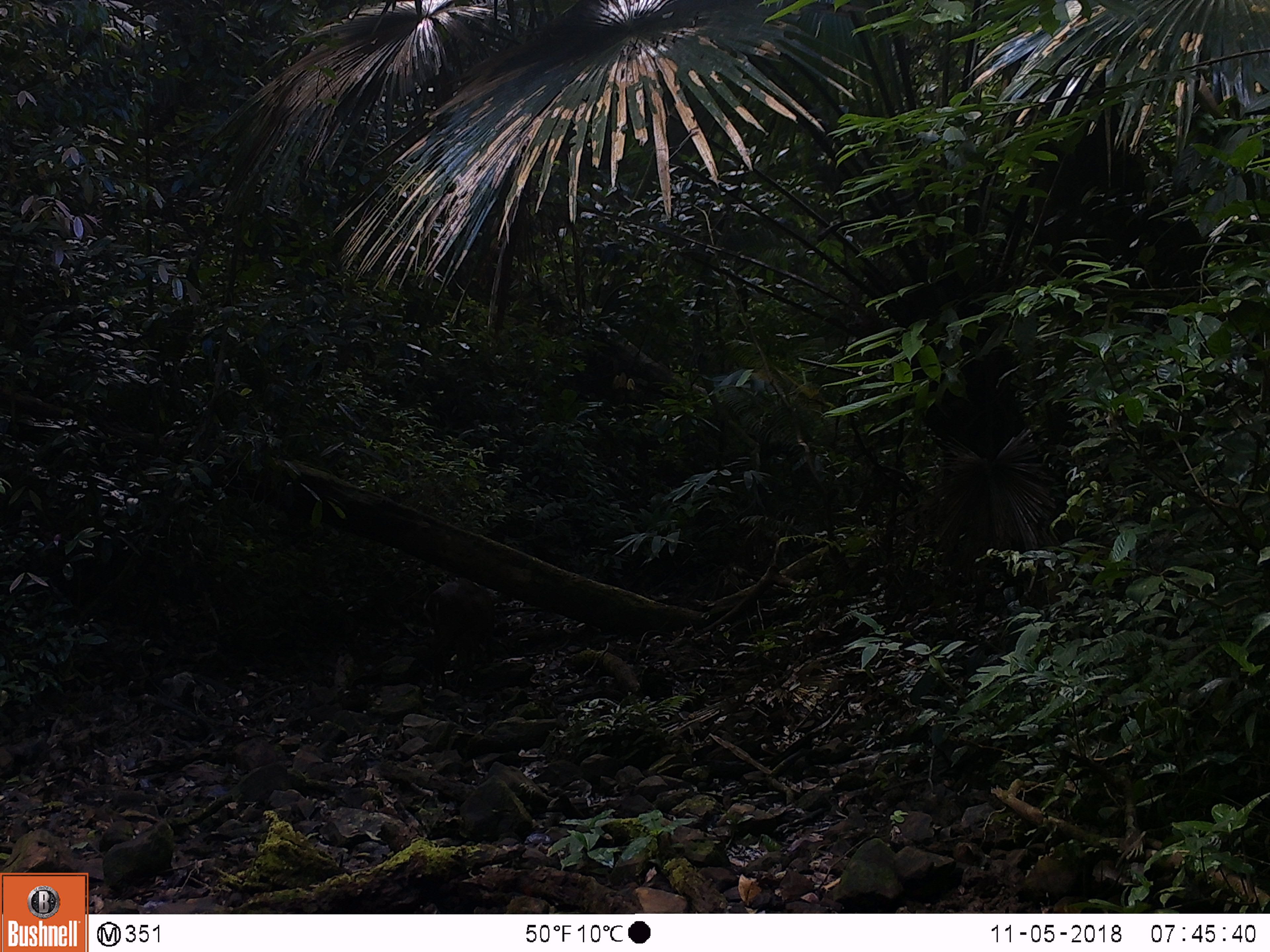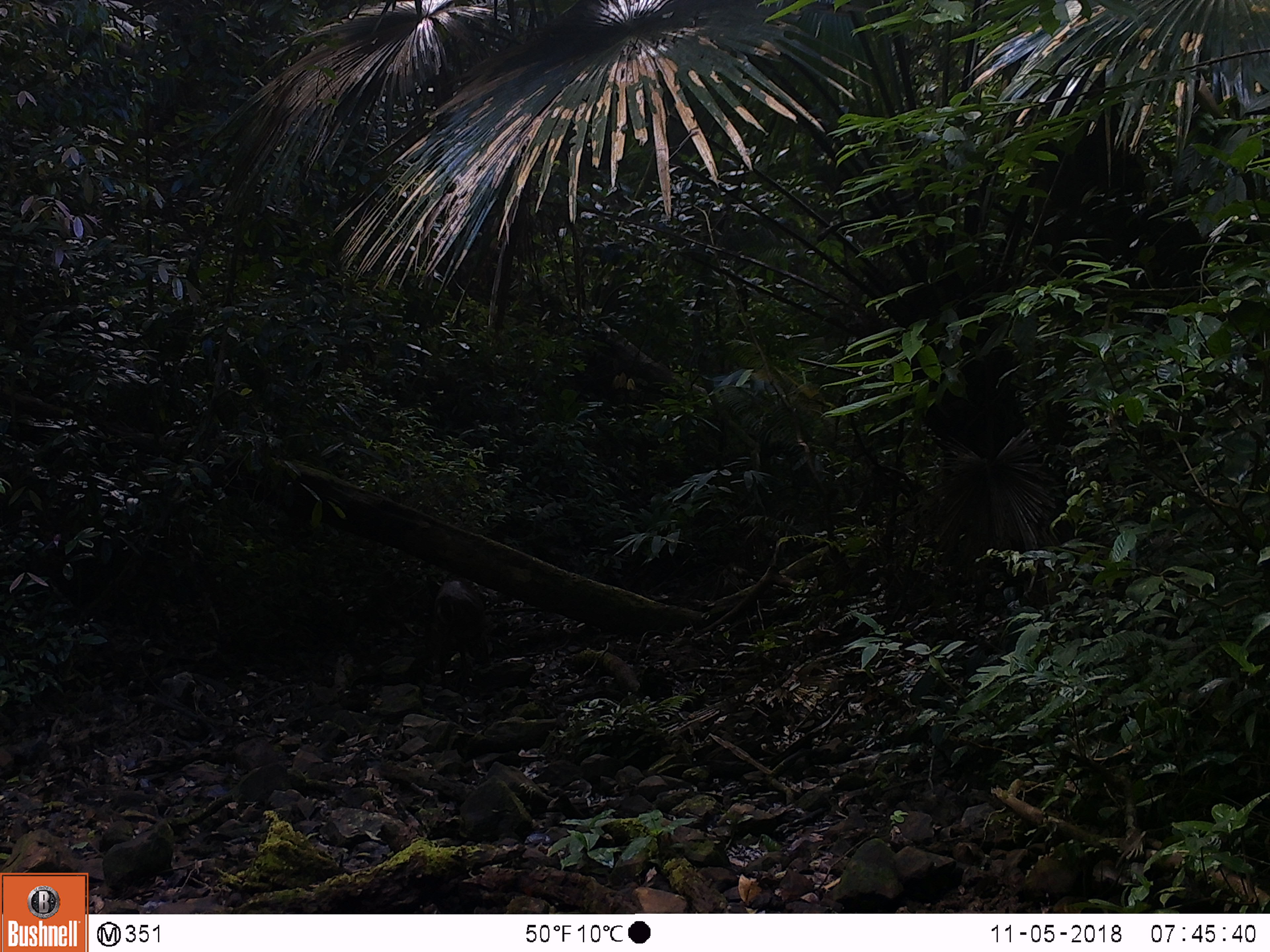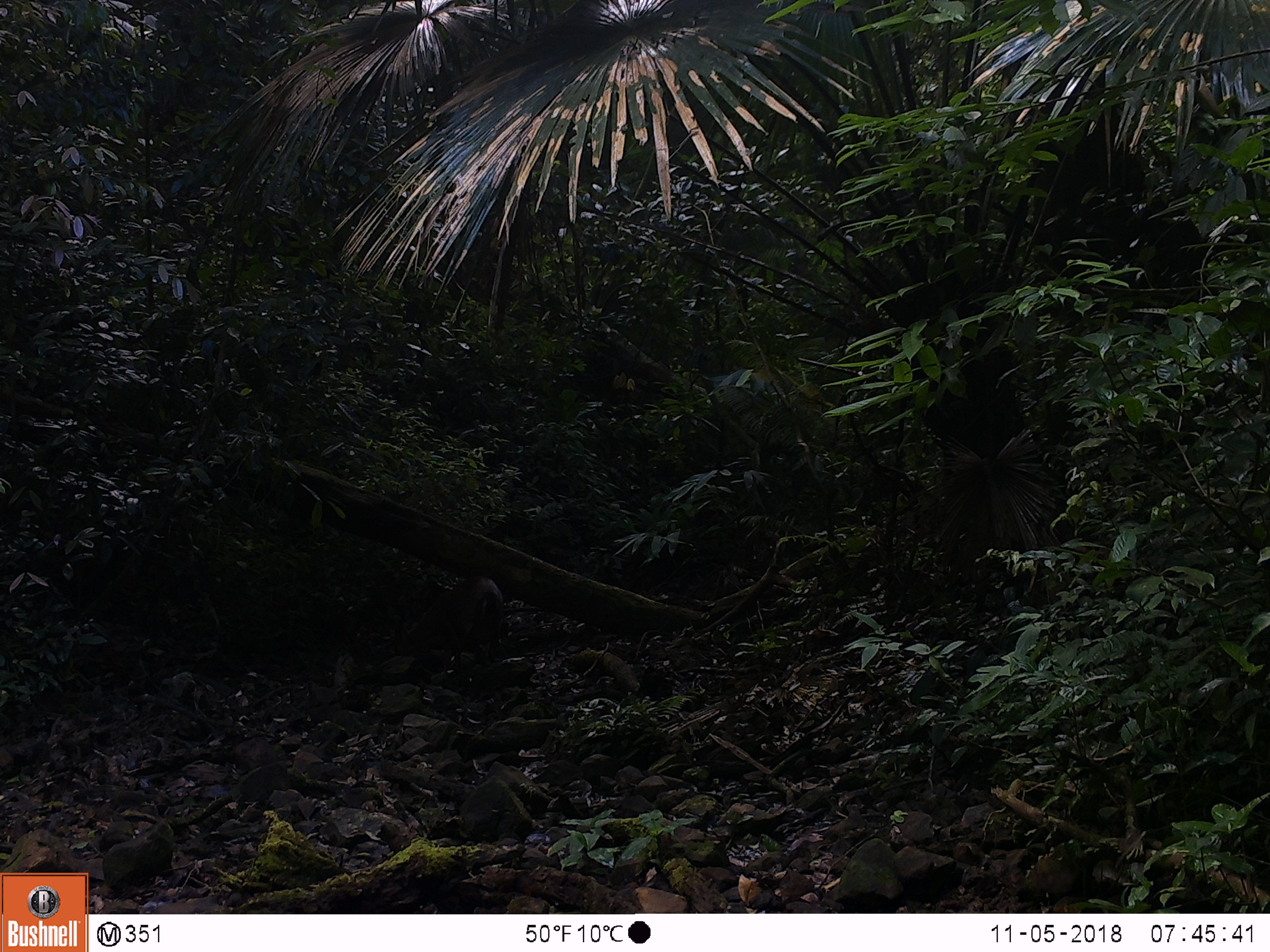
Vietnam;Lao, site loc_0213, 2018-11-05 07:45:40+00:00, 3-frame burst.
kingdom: Animalia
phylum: Chordata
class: Mammalia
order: Artiodactyla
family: Cervidae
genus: Muntiacus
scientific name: Muntiacus vuquangensis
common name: large-antlered muntjac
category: large antlered muntjac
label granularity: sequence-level